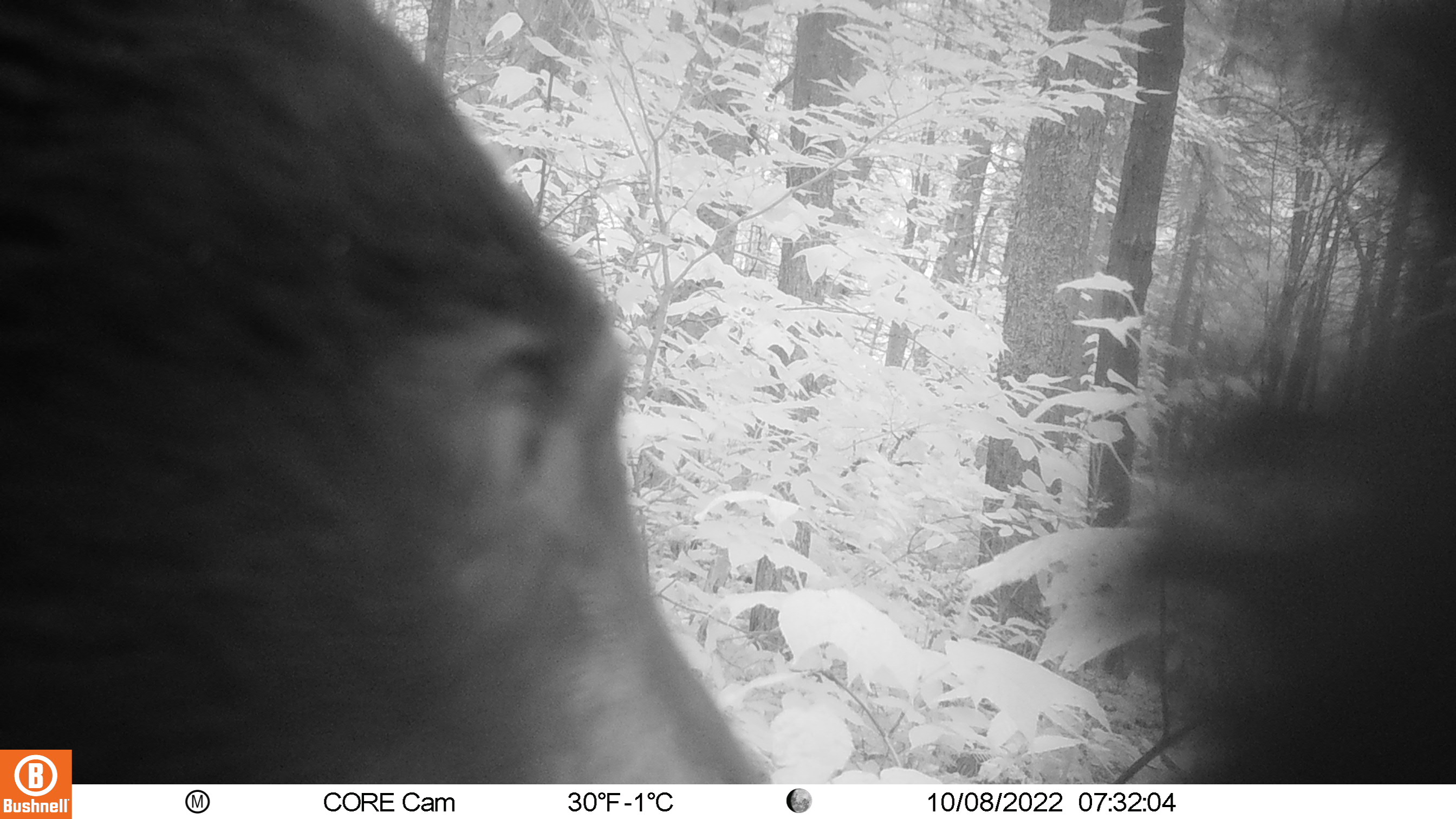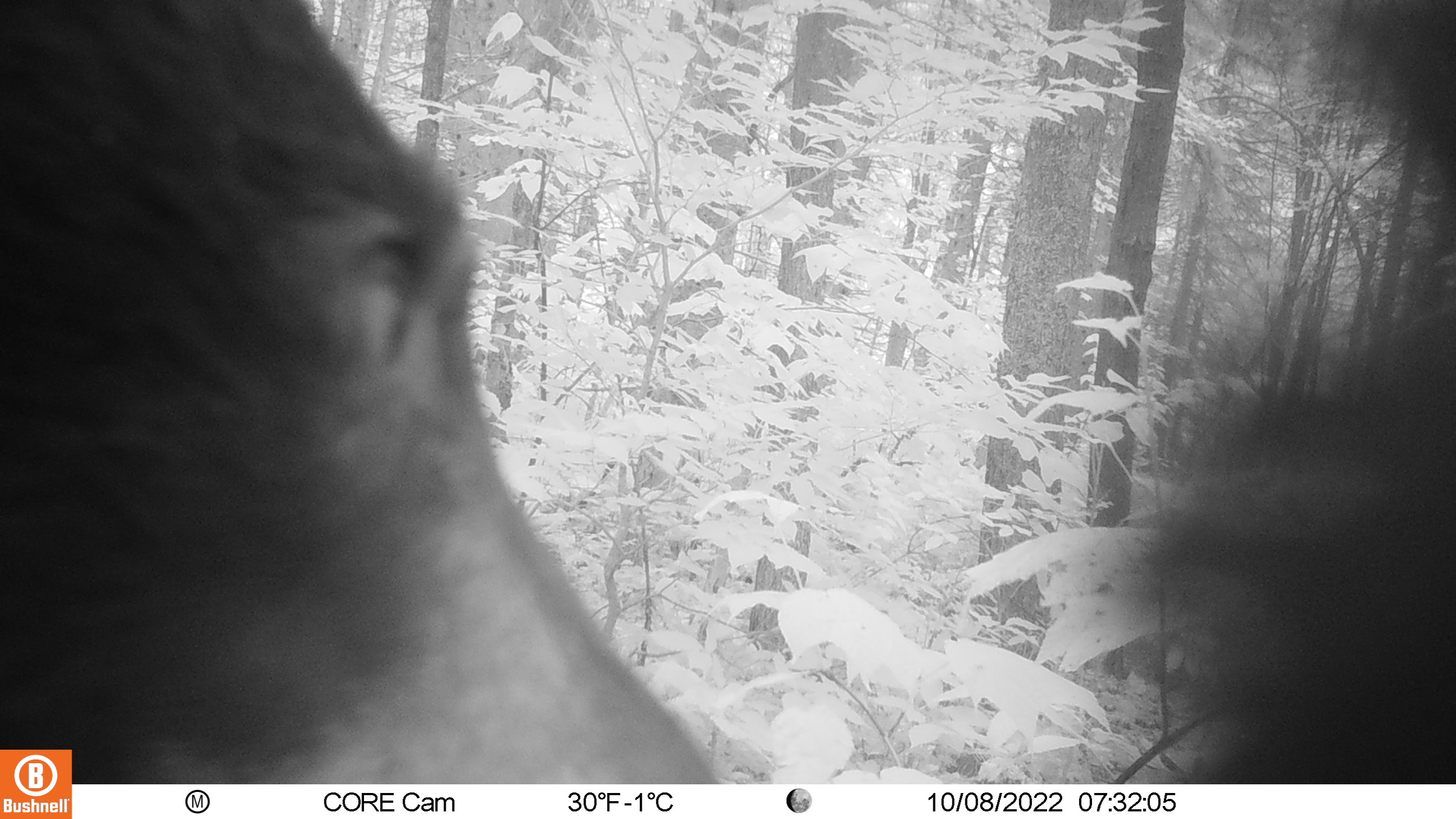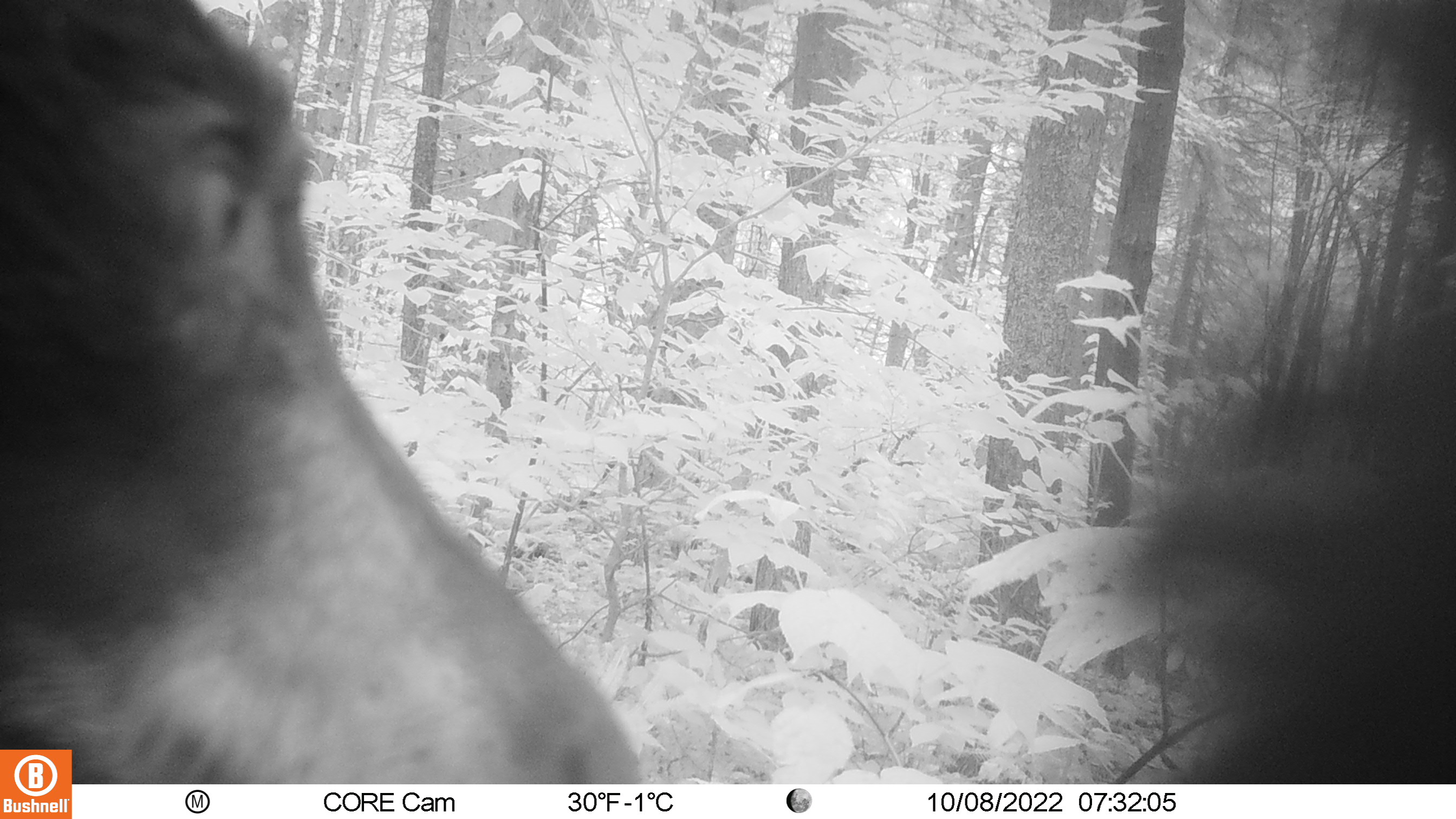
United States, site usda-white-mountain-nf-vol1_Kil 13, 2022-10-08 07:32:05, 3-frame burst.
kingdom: Animalia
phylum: Chordata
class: Mammalia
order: Carnivora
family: Ursidae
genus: Ursus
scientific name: Ursus americanus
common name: black bear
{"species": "black bear (Ursus americanus)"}